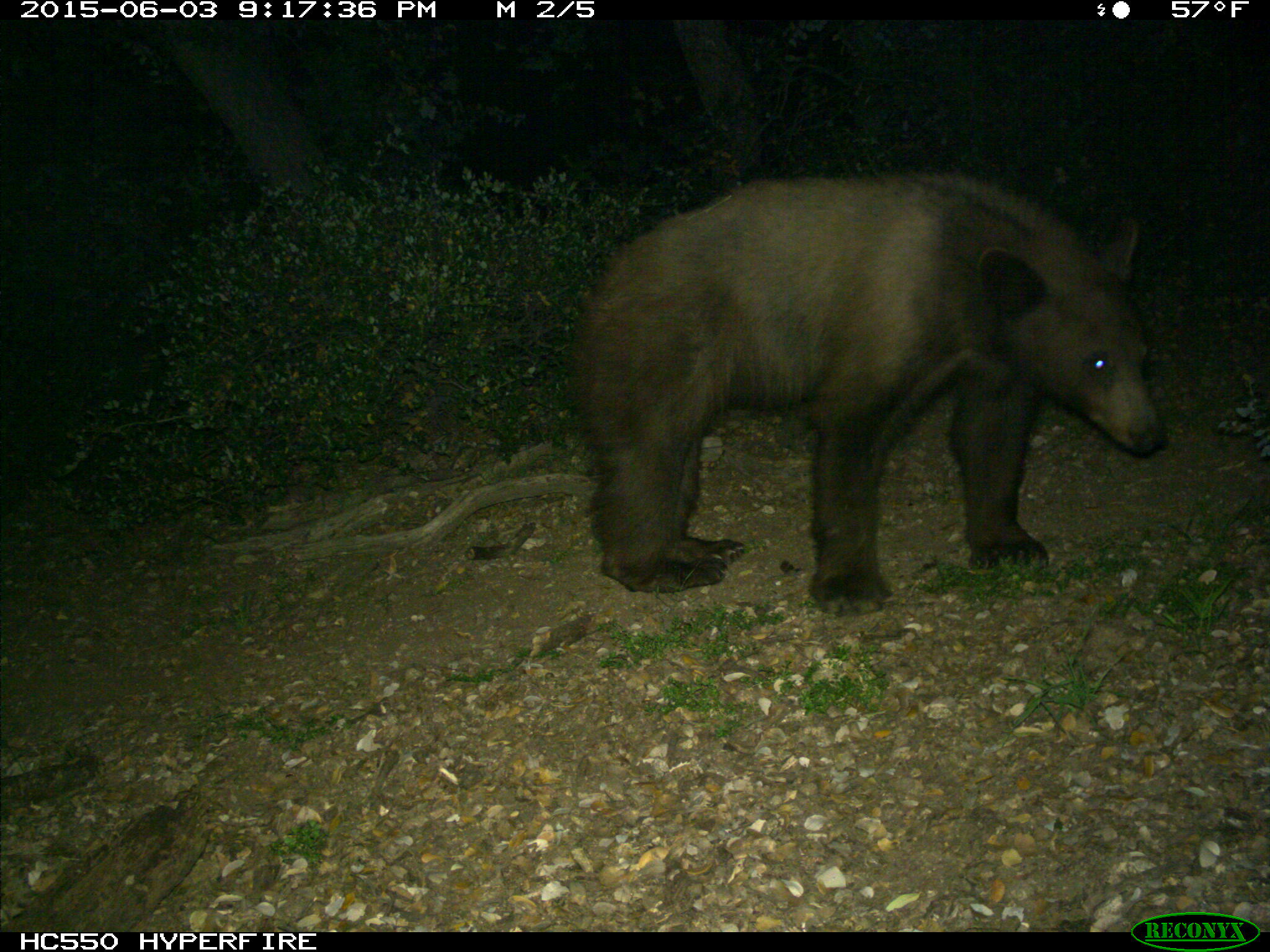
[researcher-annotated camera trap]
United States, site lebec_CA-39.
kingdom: Animalia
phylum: Chordata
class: Mammalia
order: Carnivora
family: Ursidae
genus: Ursus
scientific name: Ursus americanus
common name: american black bear